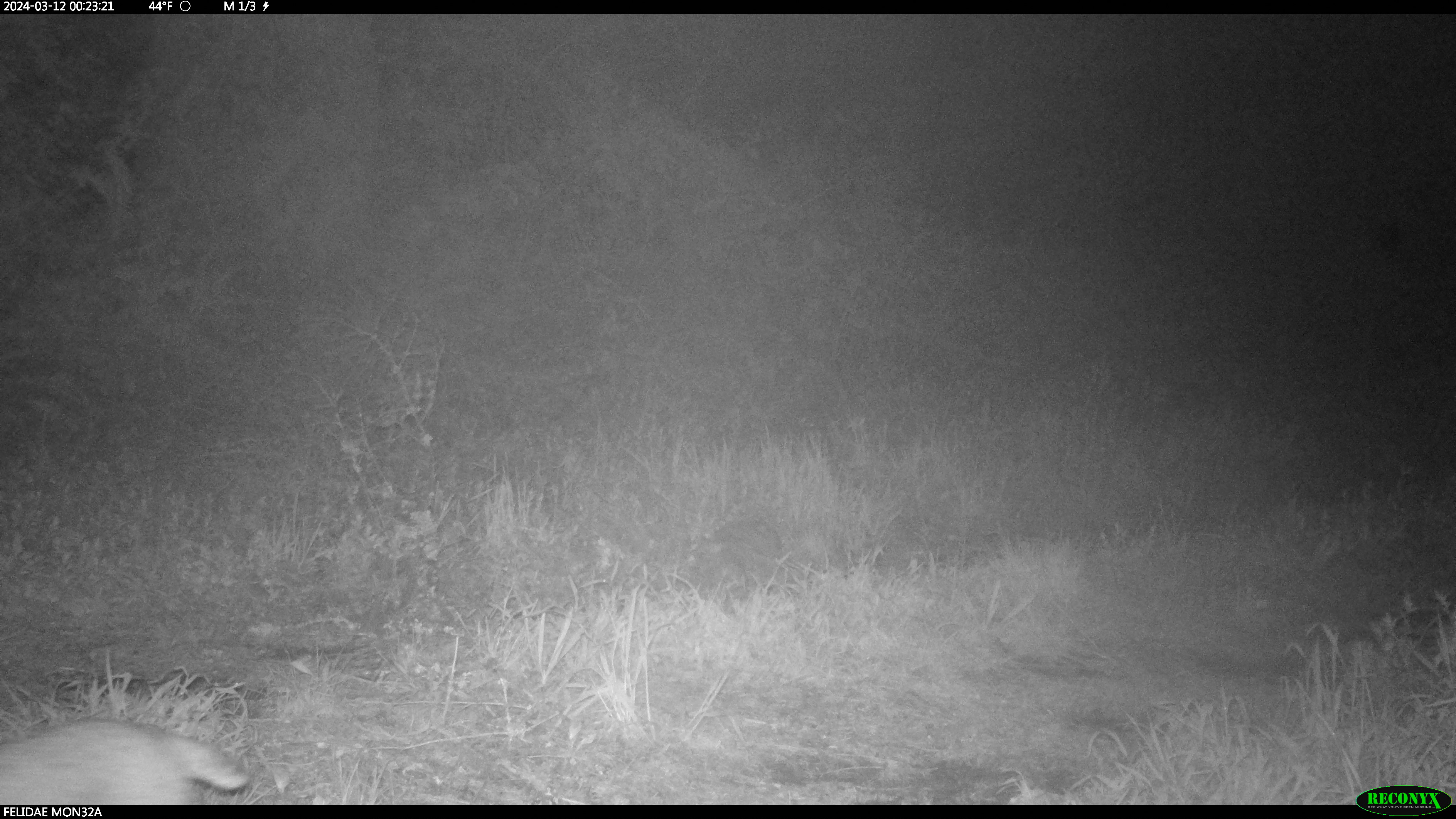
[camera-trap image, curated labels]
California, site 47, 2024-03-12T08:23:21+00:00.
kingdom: Animalia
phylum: Chordata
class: Mammalia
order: Carnivora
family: Felidae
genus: Lynx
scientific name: Lynx rufus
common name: bobcat